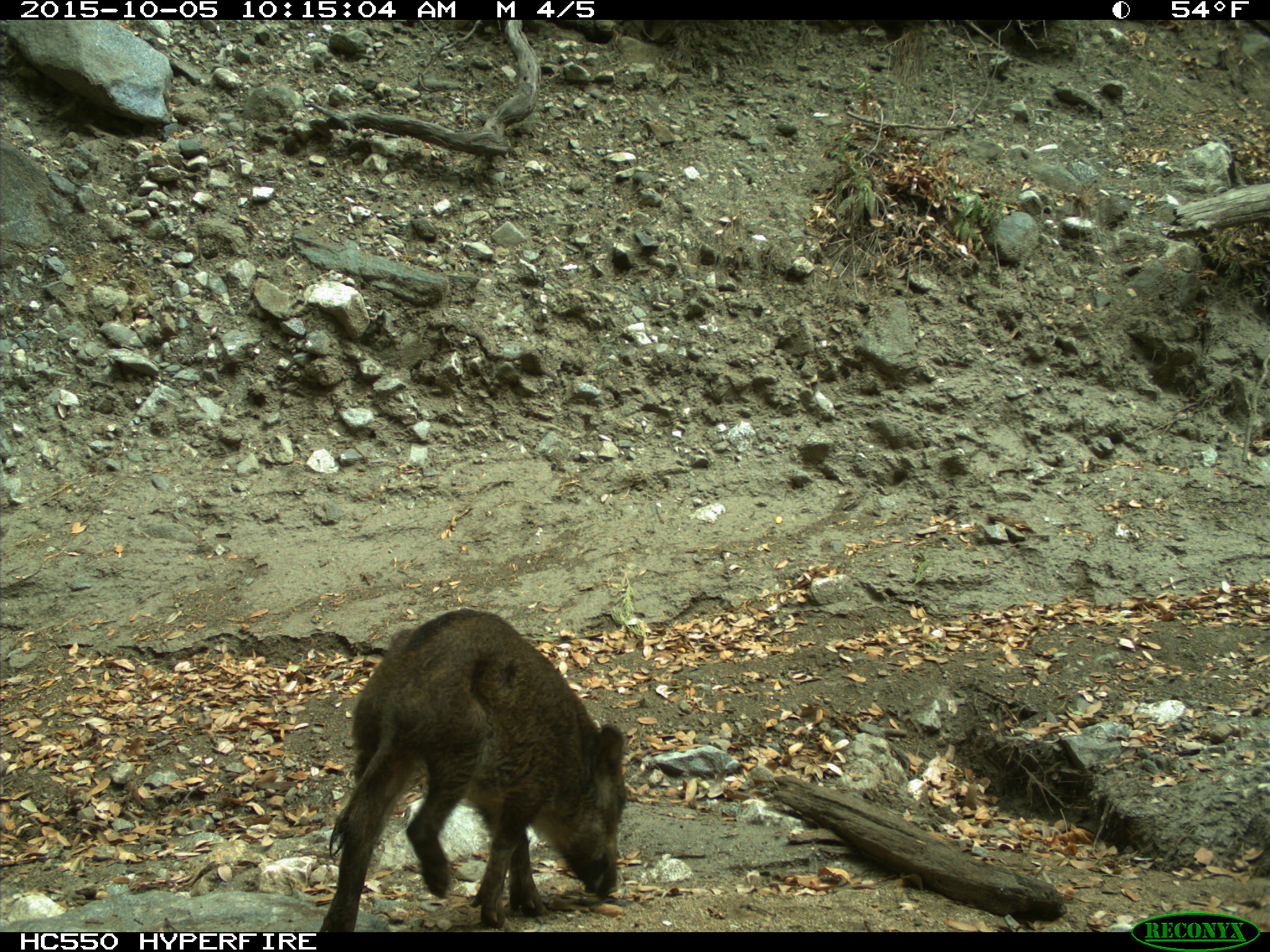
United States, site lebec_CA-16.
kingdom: Animalia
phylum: Chordata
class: Mammalia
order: Artiodactyla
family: Suidae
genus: Sus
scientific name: Sus scrofa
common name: wild boar